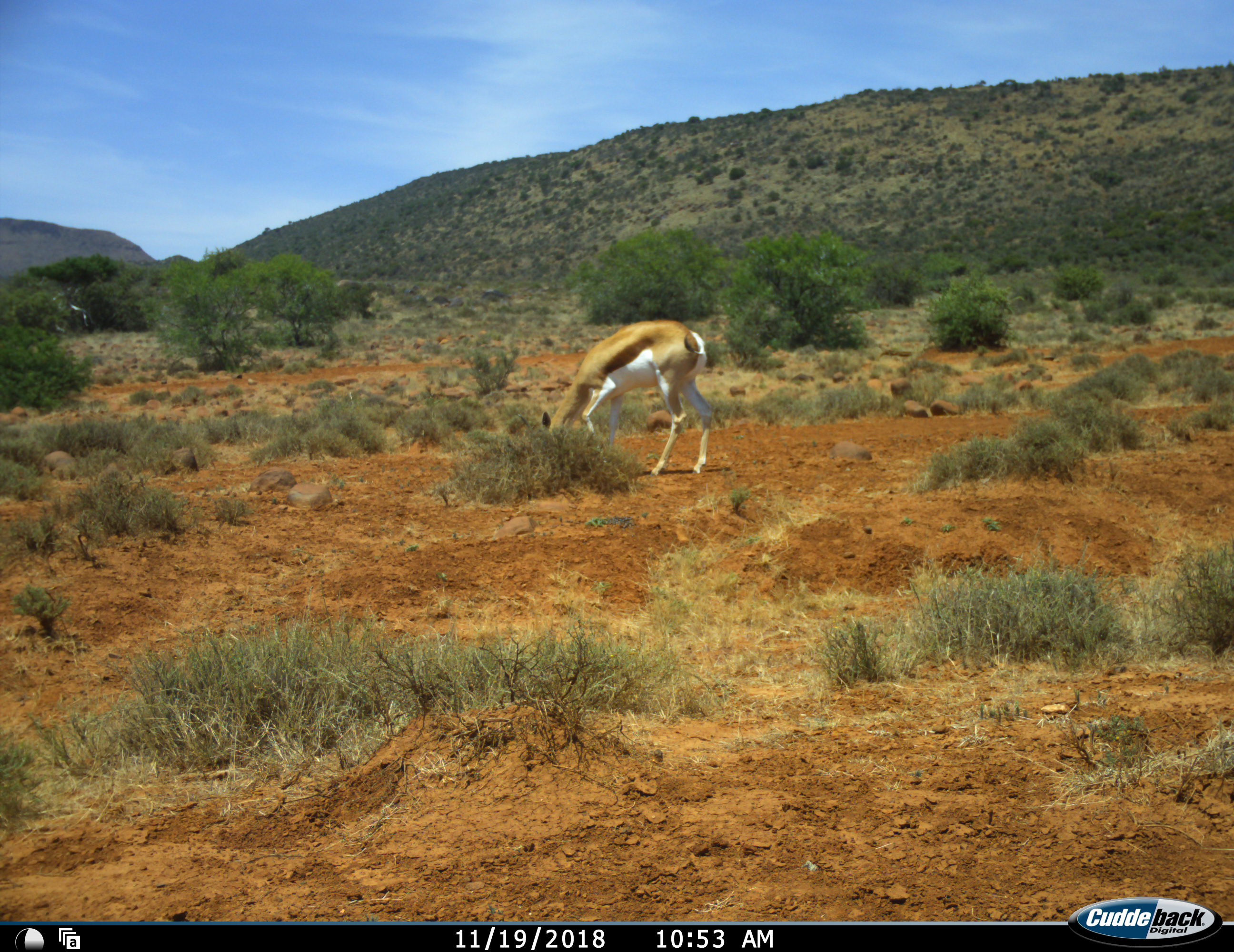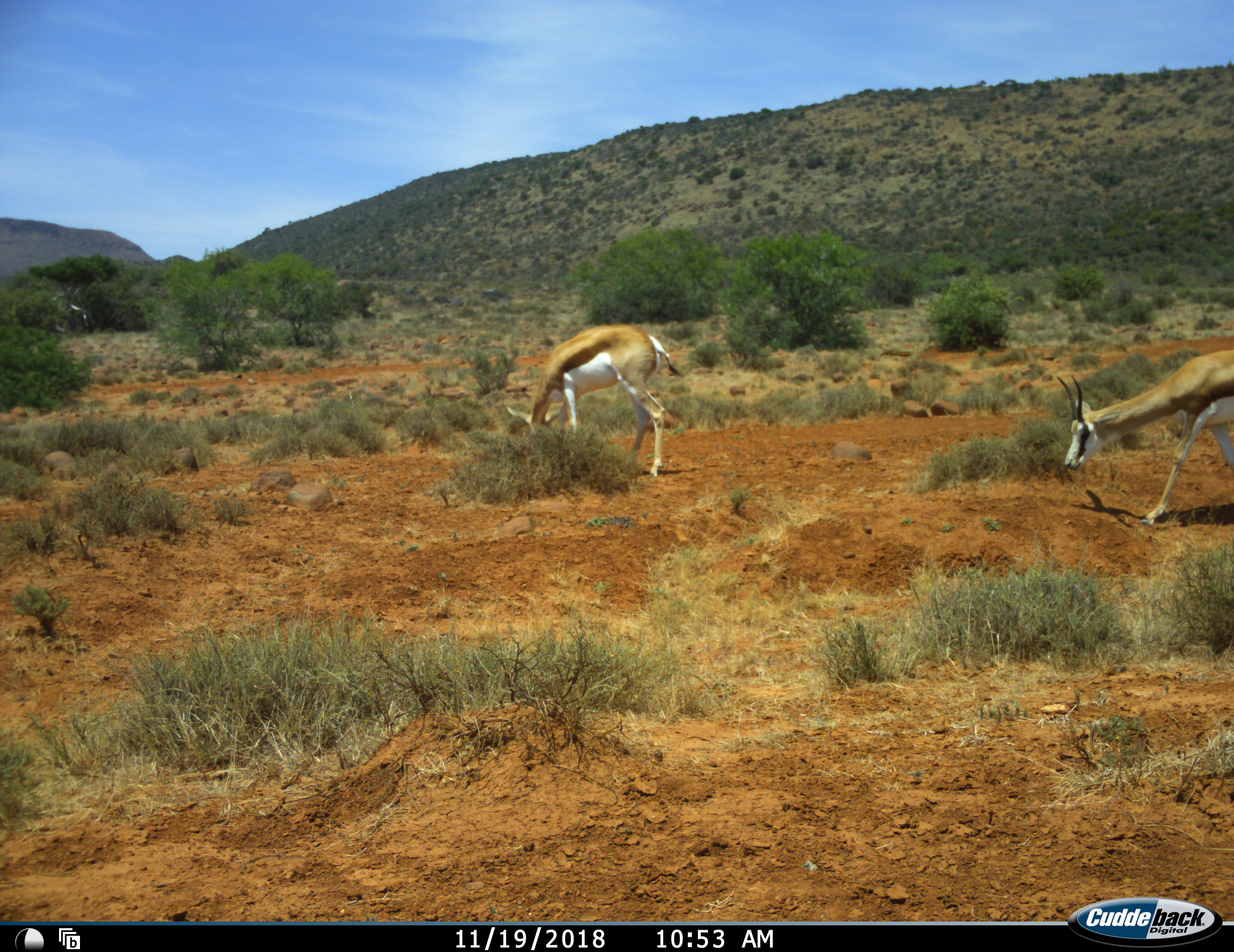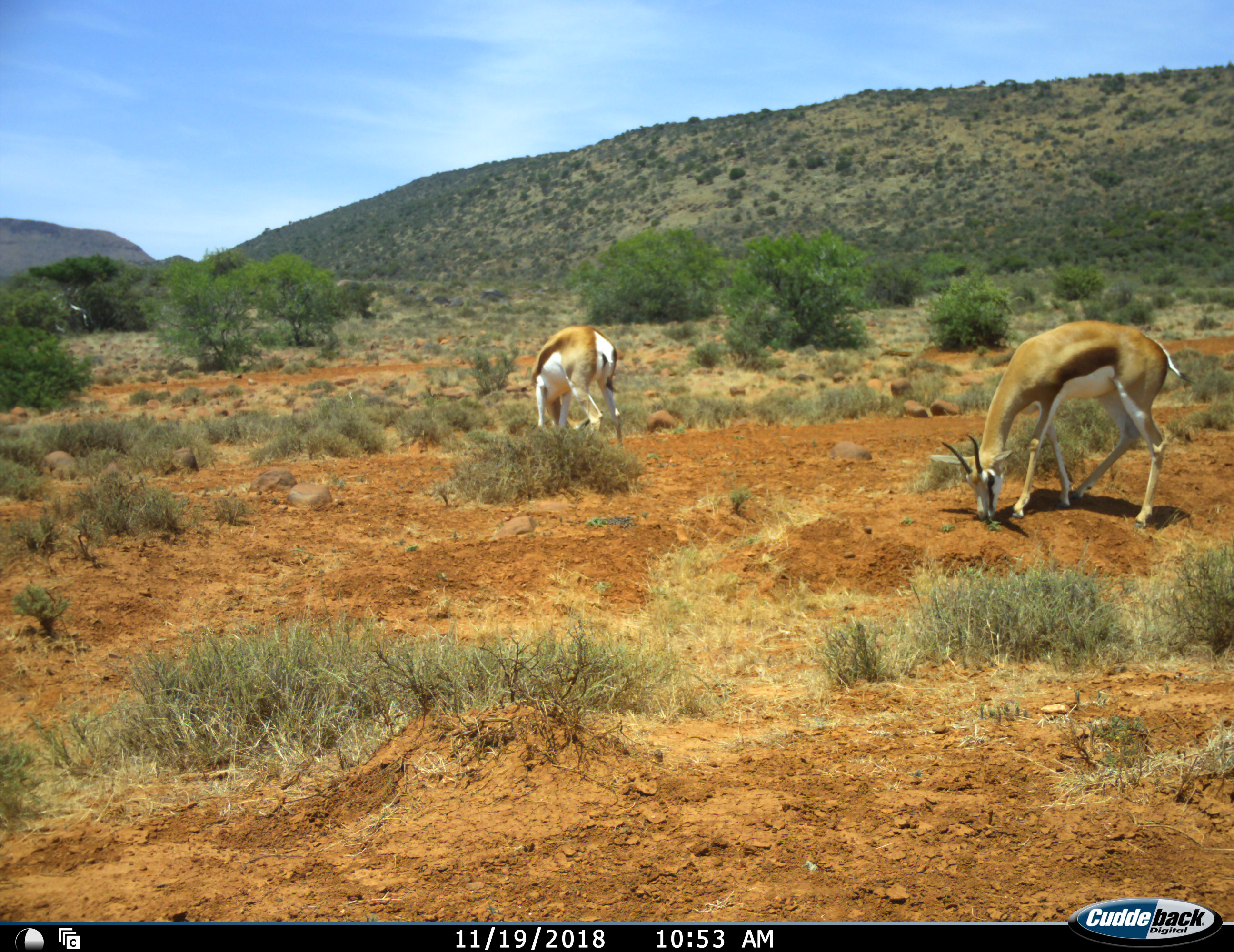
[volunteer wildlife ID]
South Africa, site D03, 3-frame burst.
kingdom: Animalia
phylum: Chordata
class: Mammalia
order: Artiodactyla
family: Bovidae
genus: Antidorcas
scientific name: Antidorcas marsupialis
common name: springbok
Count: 2.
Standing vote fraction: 22%.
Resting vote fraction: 0%.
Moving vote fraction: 44%.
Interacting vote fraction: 0%.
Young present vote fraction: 11%.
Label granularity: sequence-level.